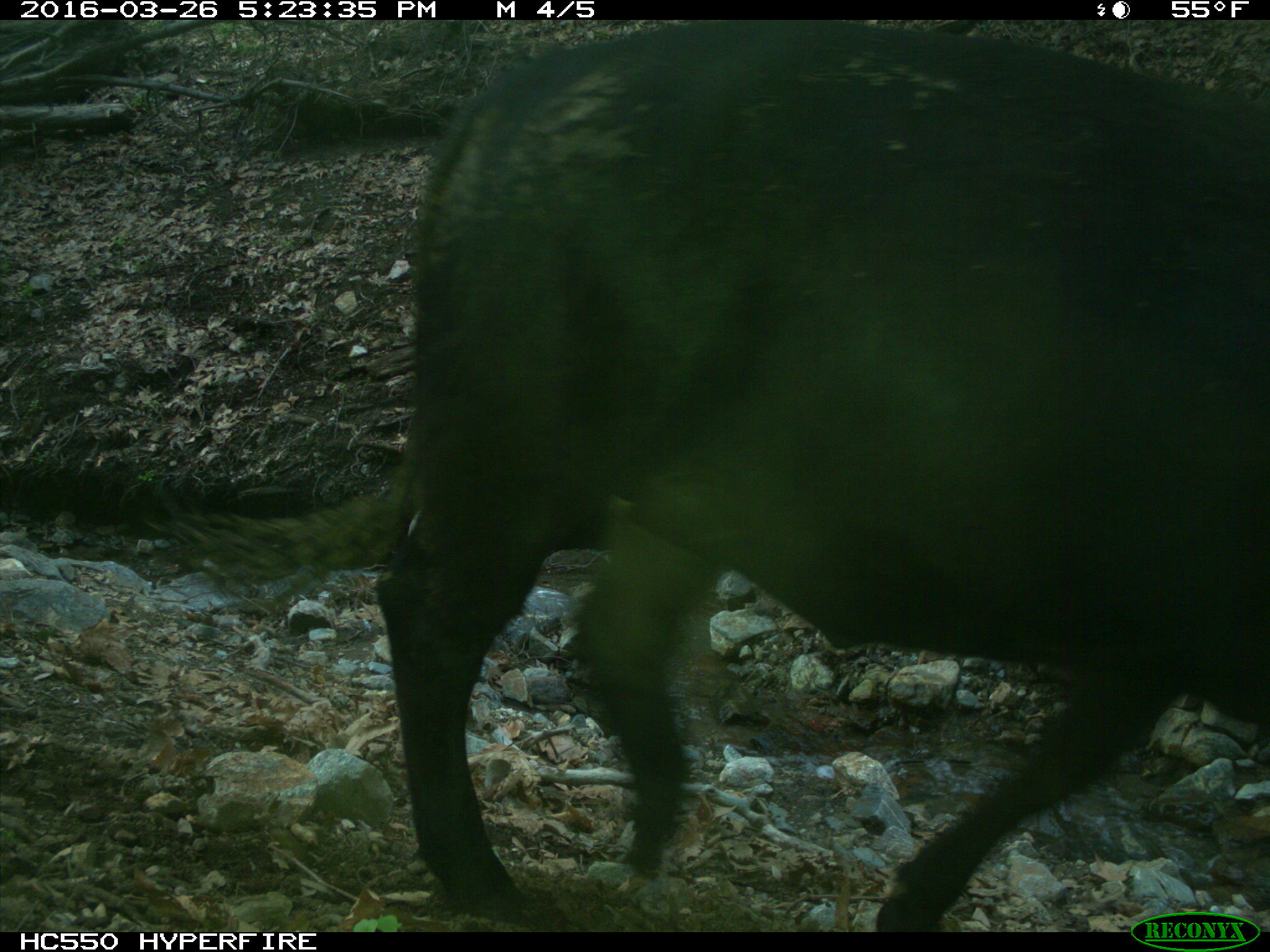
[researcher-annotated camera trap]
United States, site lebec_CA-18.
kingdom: Animalia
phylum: Chordata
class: Mammalia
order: Artiodactyla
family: Bovidae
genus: Bos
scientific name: Bos taurus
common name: domestic cow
Bos taurus (domestic cow).